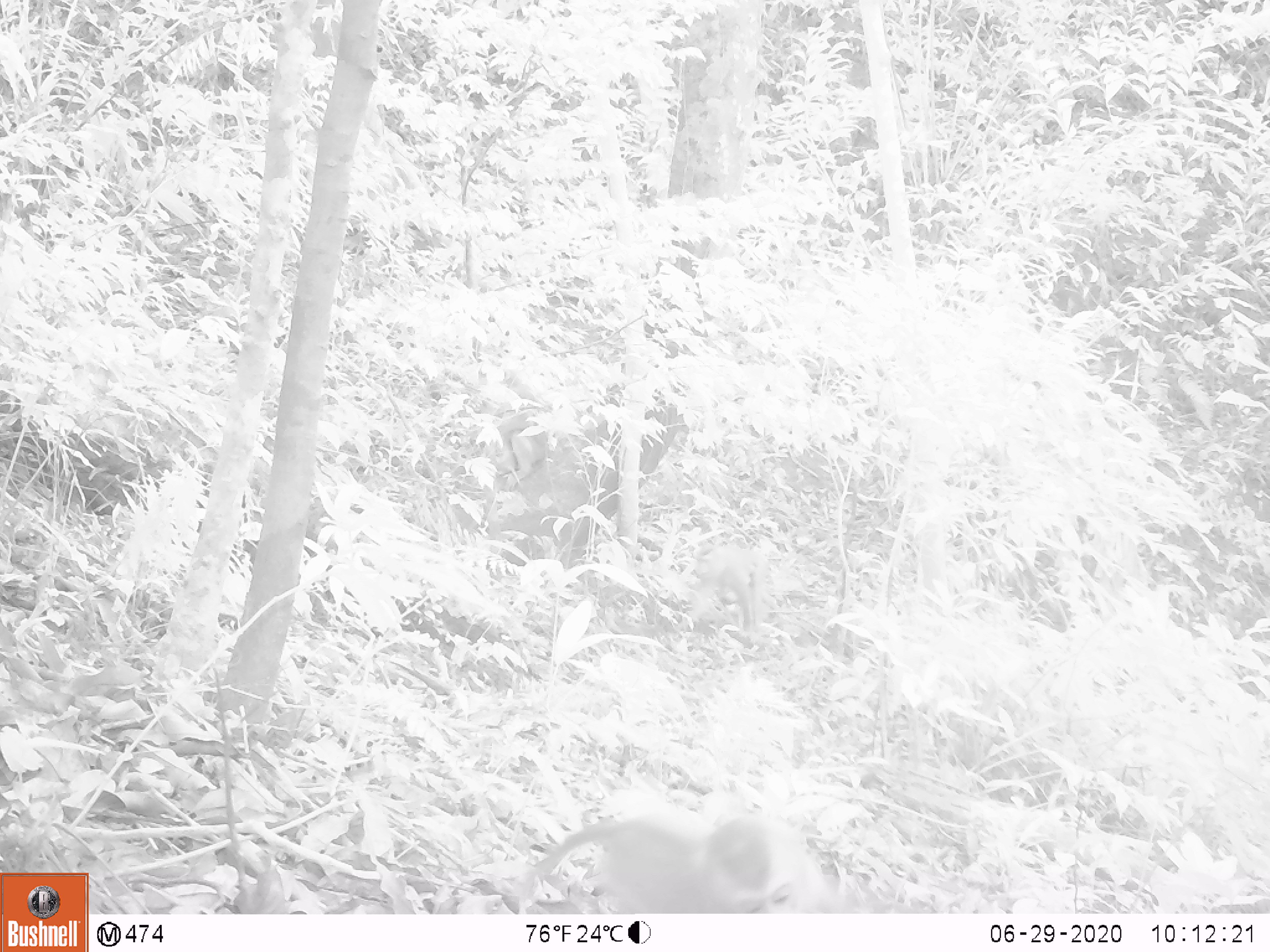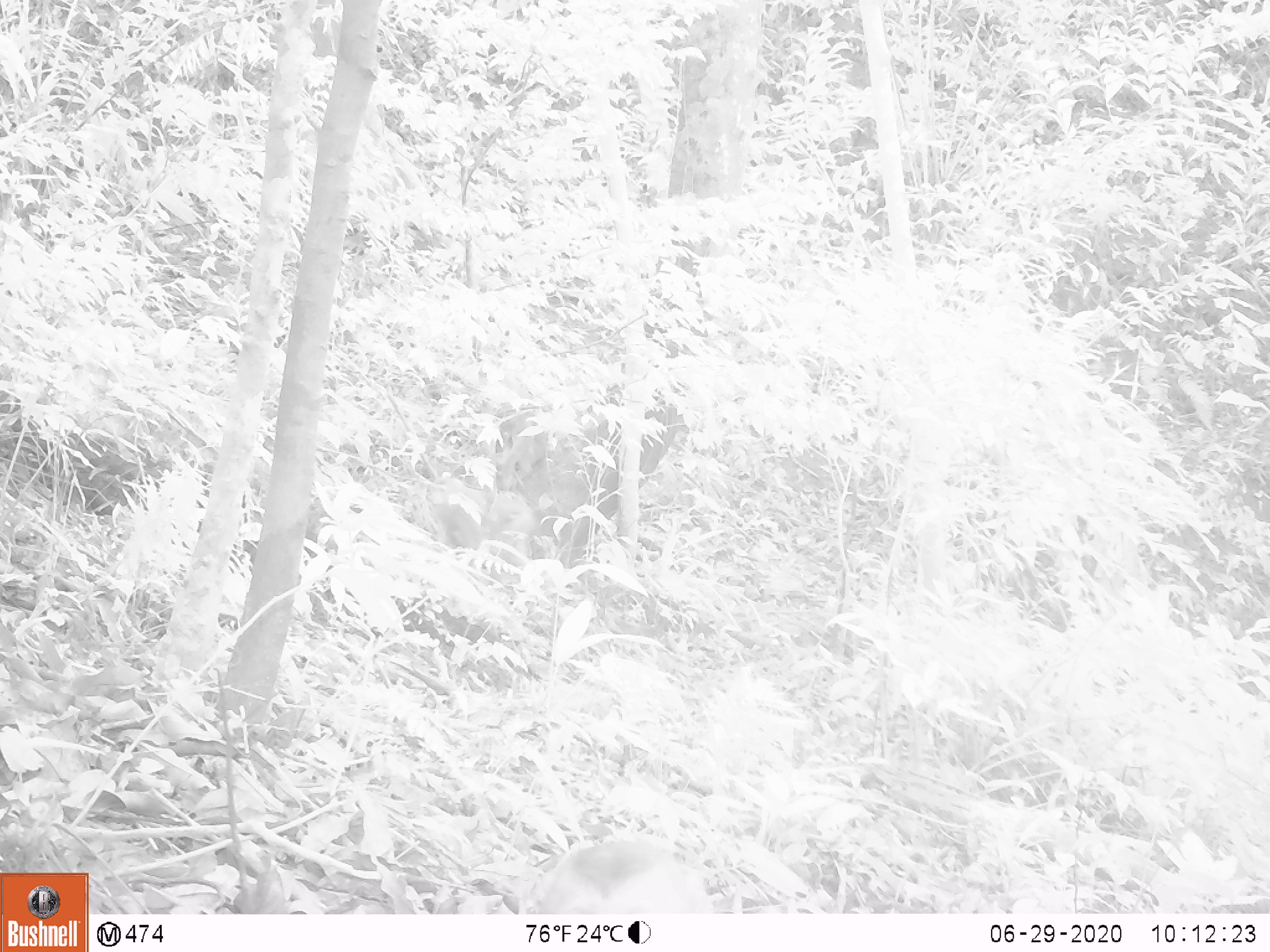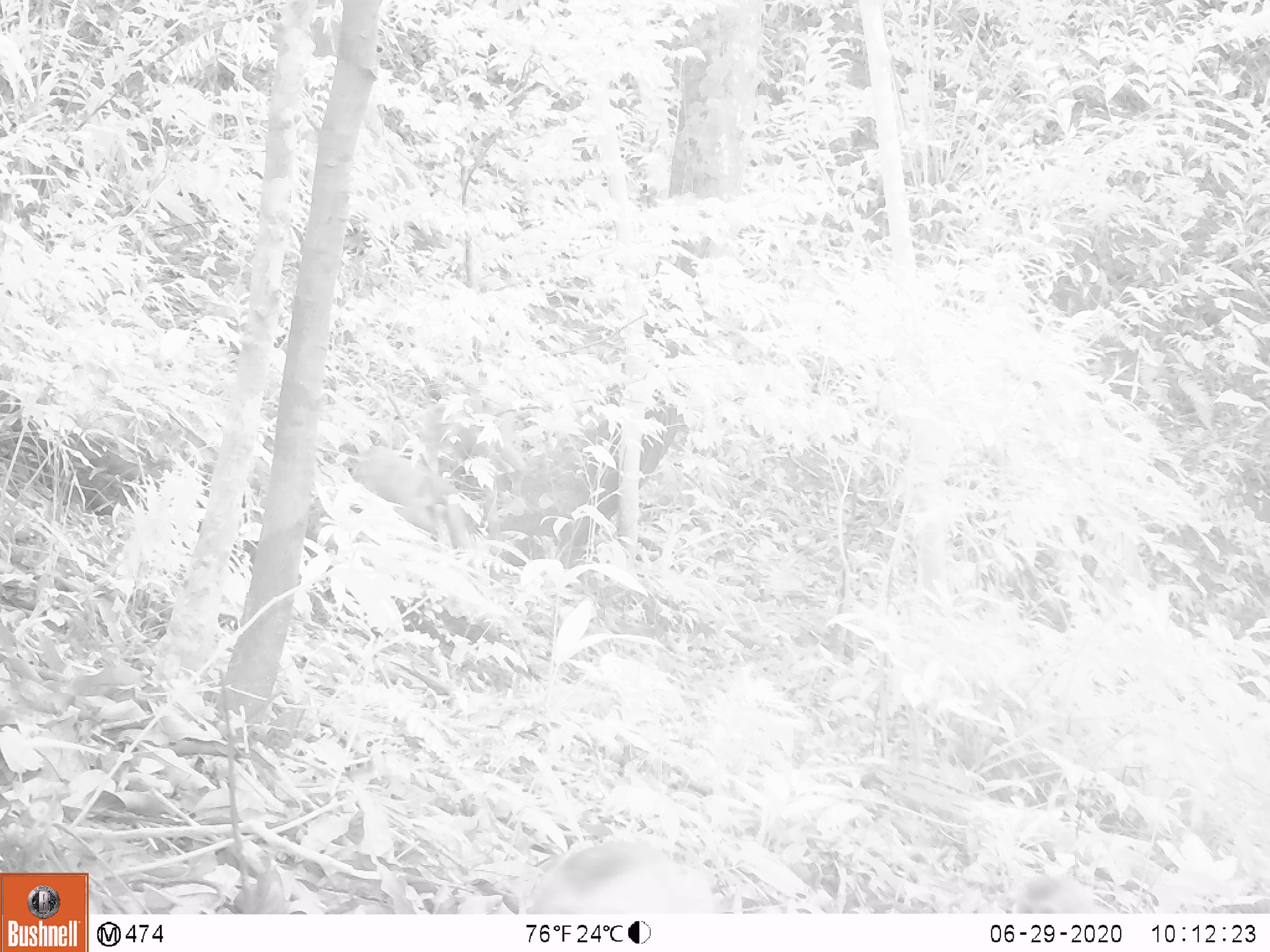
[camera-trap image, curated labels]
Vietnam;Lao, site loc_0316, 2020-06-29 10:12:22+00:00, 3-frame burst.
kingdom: Animalia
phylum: Chordata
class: Mammalia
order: Primates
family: Cercopithecidae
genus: Macaca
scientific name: Macaca nemestrina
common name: pig-tailed macaque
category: pig tailed macaque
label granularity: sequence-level